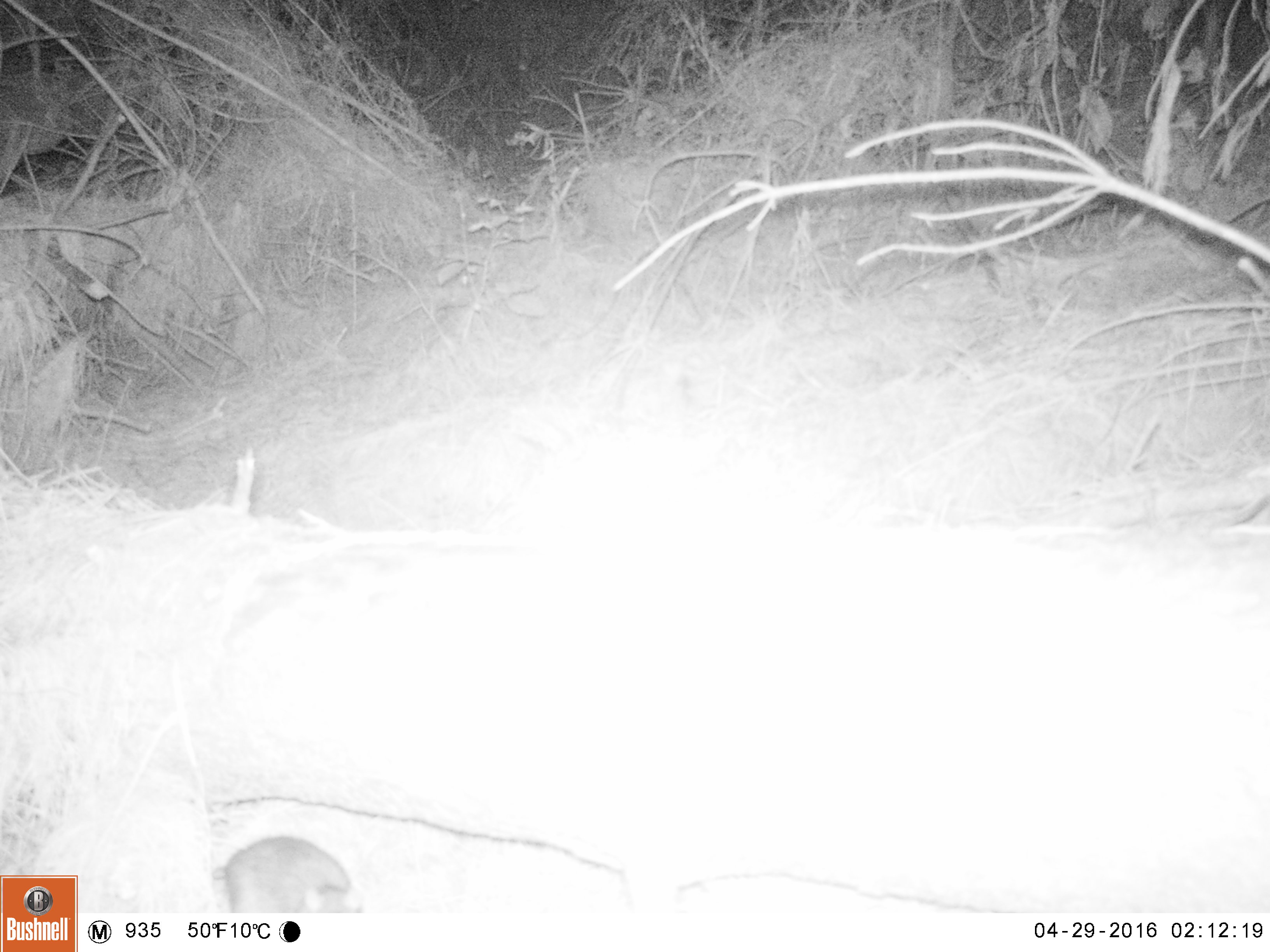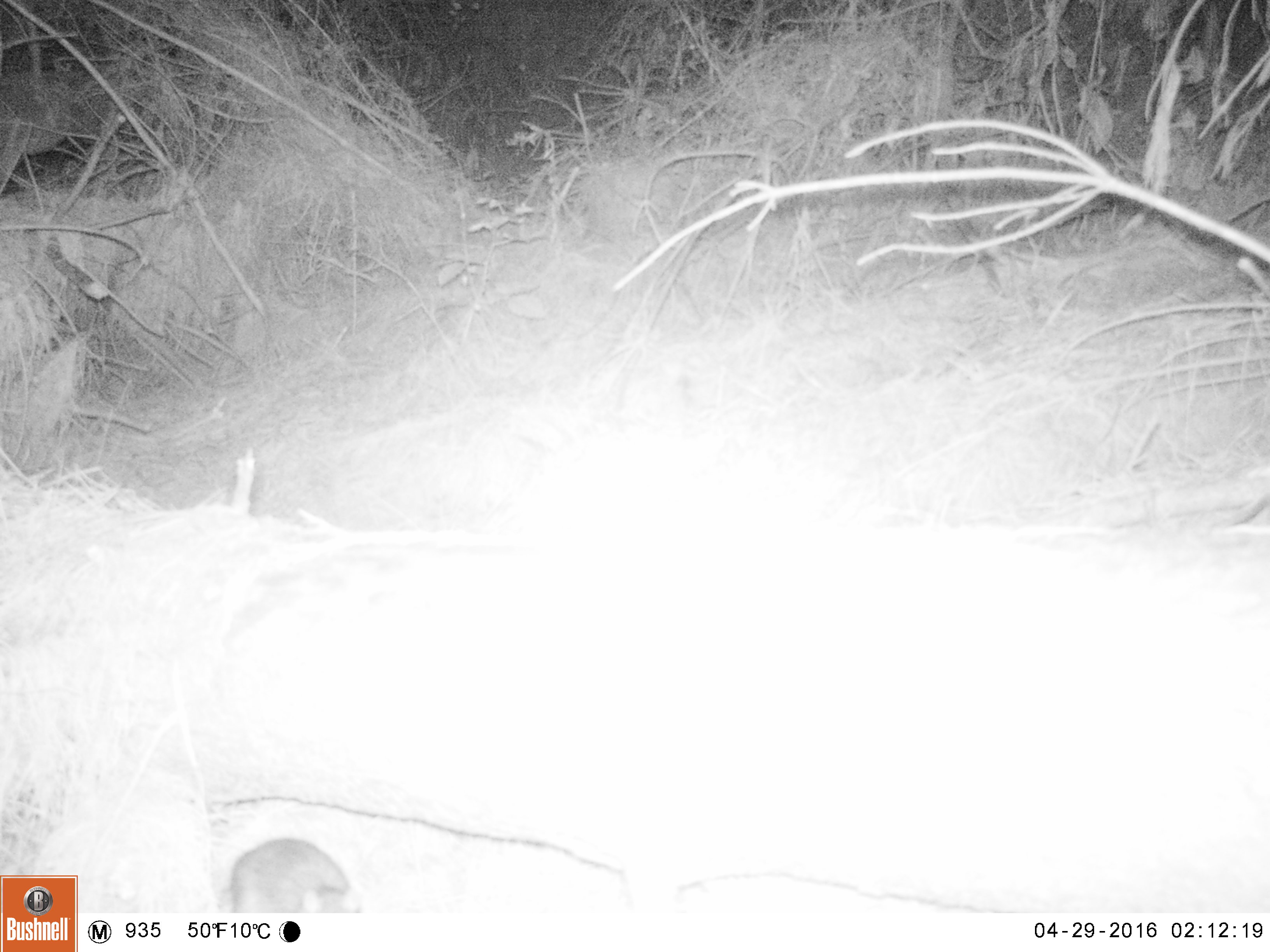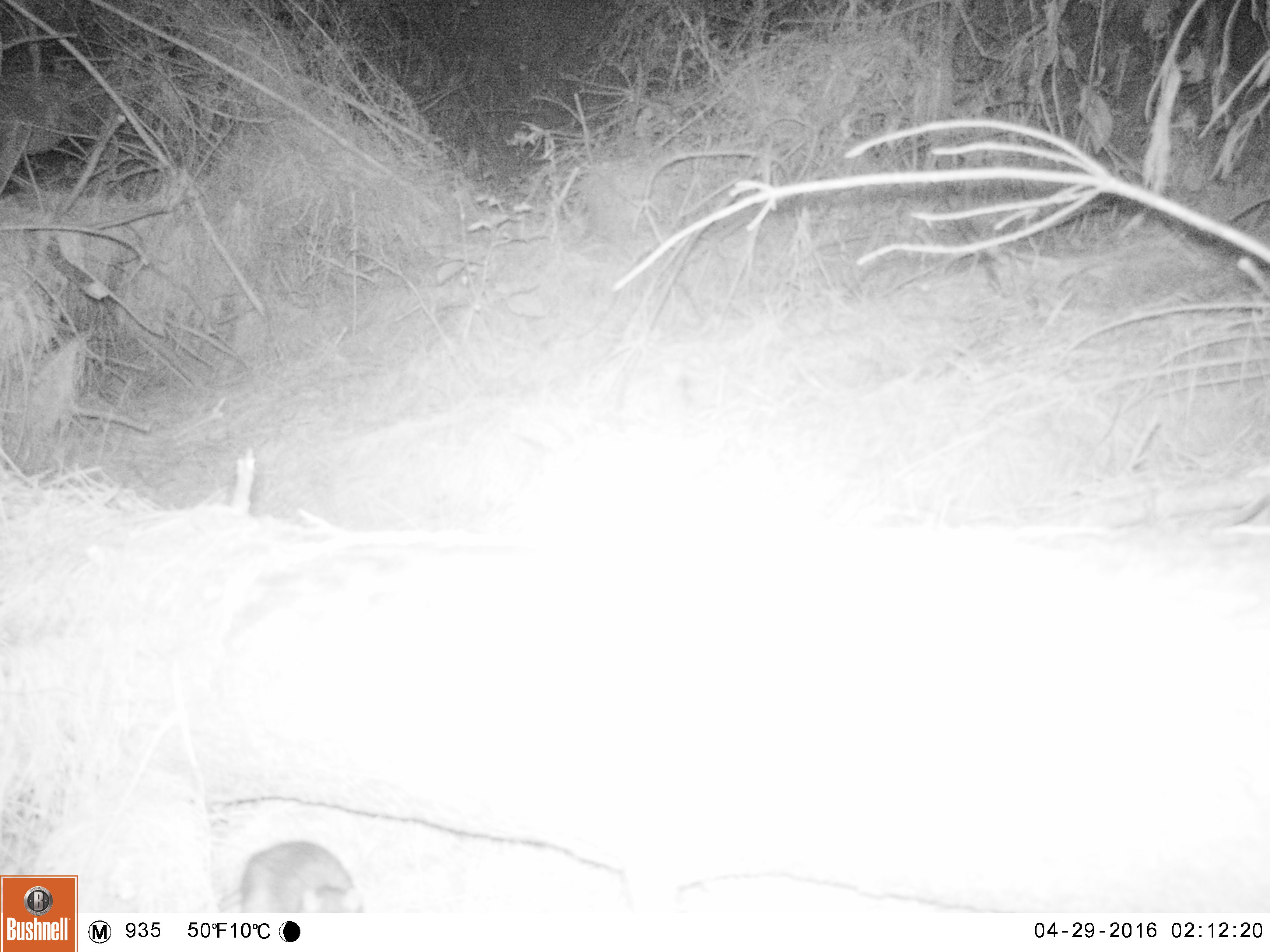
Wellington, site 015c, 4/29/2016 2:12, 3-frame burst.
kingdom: Animalia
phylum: Chordata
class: Mammalia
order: Rodentia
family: Muridae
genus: Rattus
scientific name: Rattus norvegicus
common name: norway rat